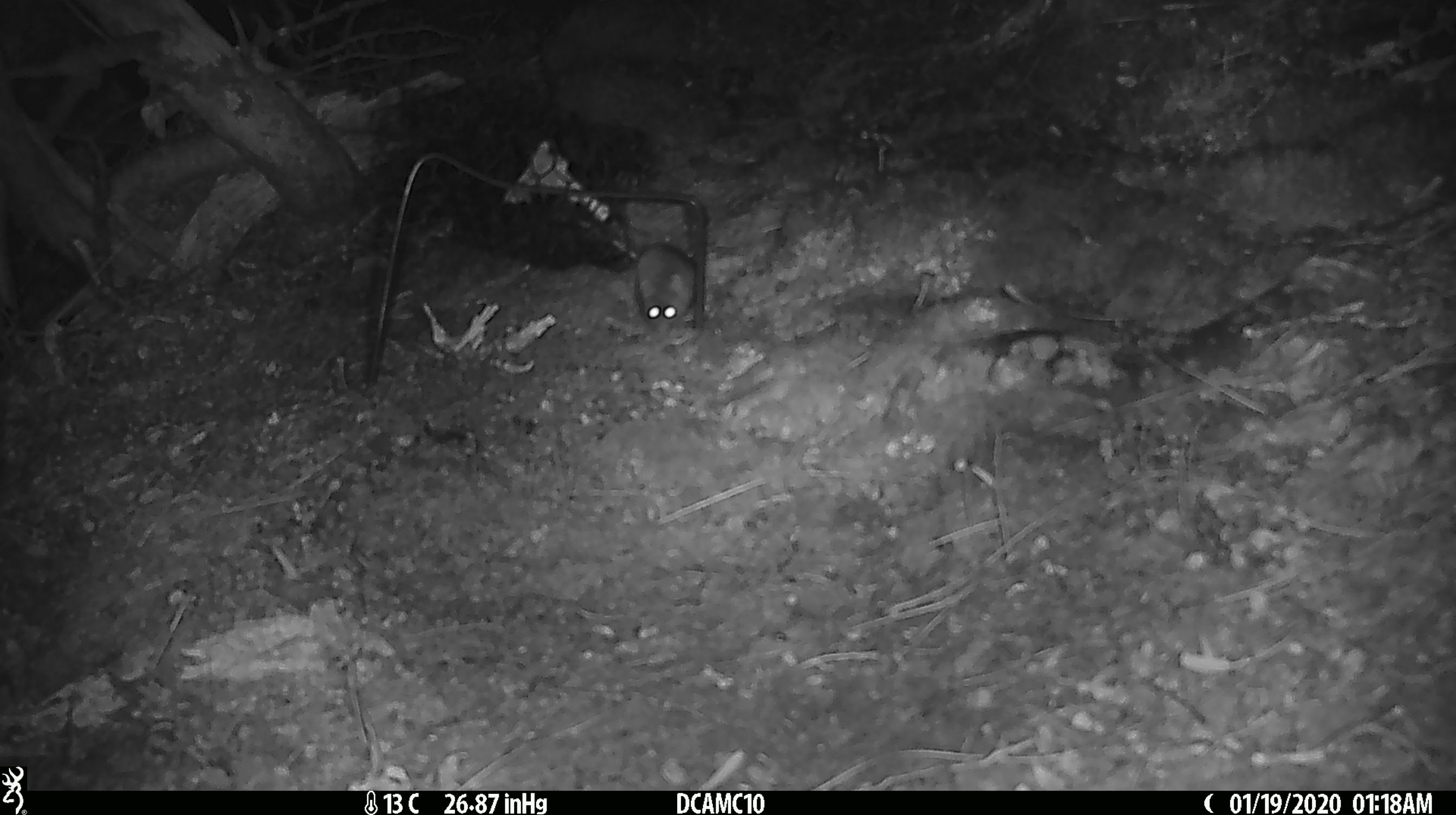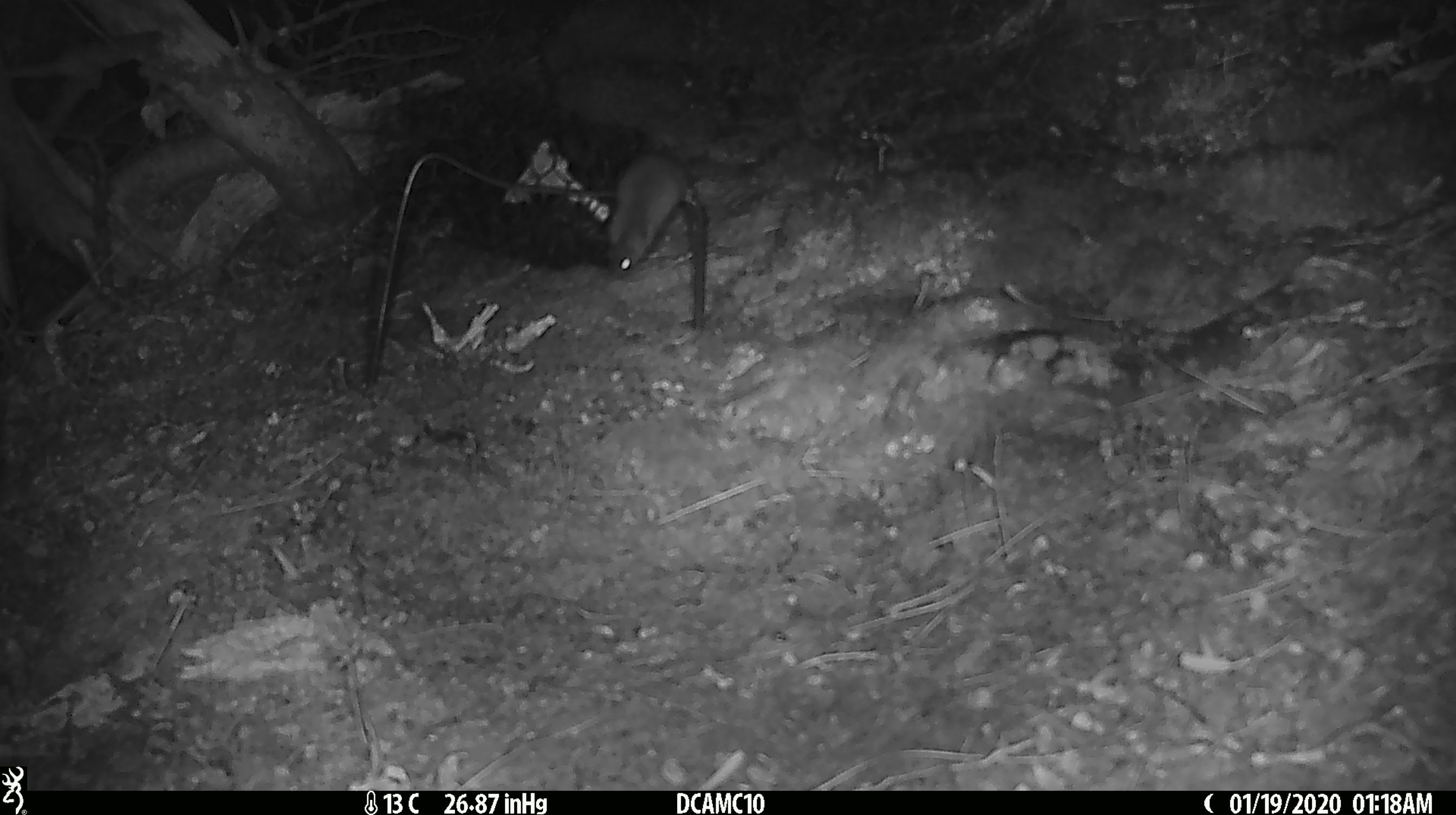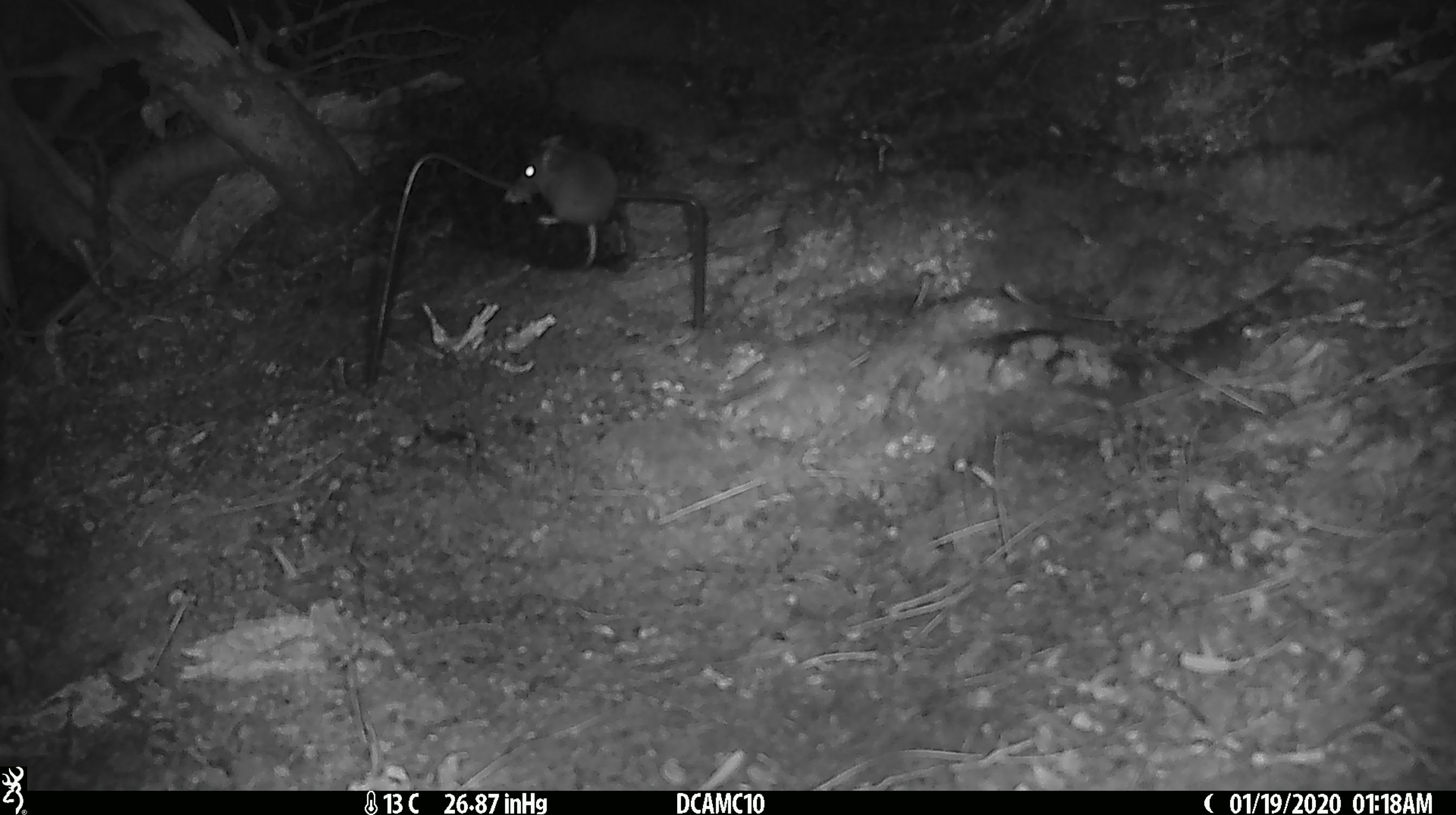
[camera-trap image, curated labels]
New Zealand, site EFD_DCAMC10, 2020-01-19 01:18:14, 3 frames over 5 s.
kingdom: Animalia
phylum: Chordata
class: Mammalia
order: Rodentia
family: Muridae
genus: Mus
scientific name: Mus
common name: mouse